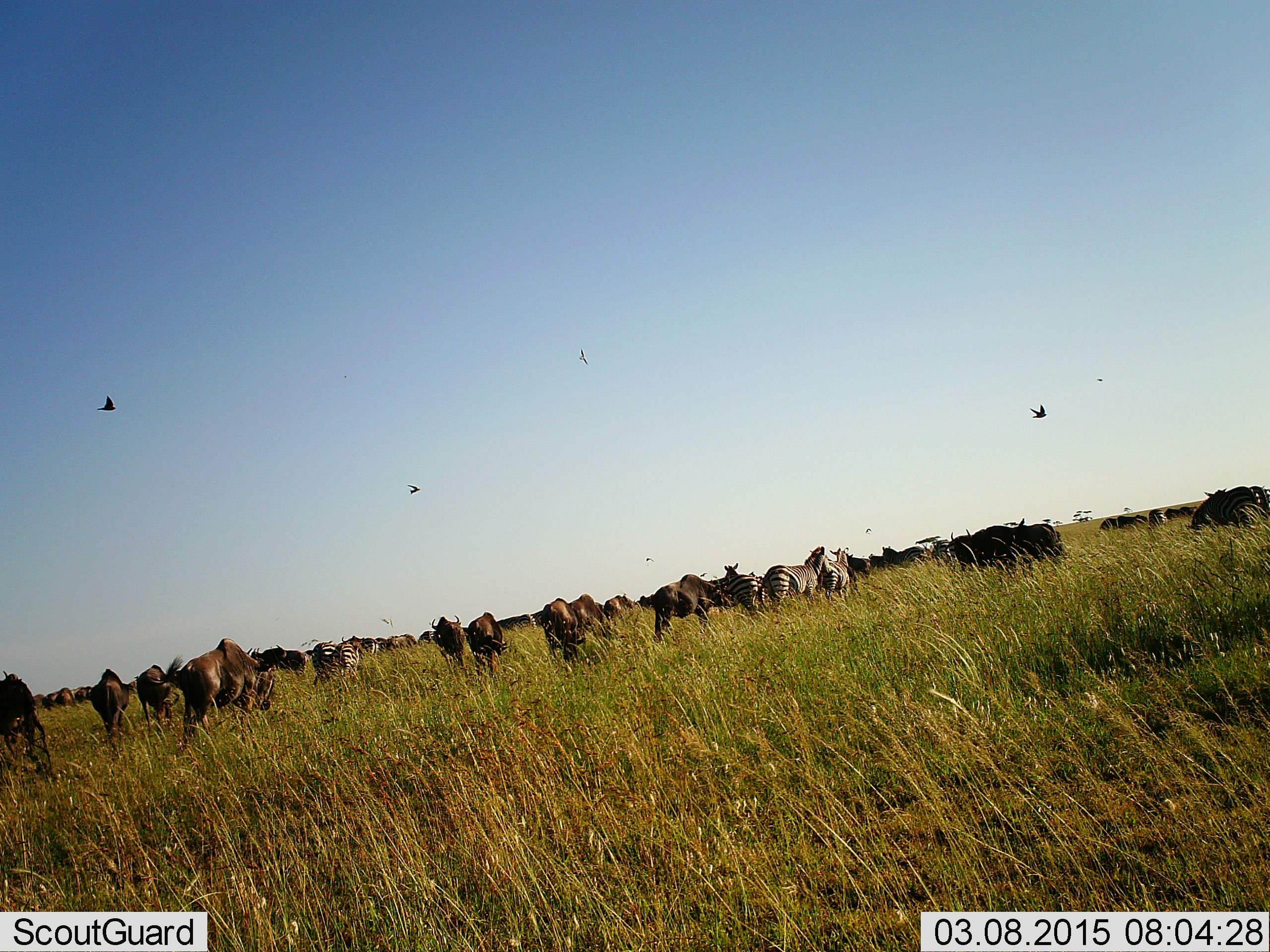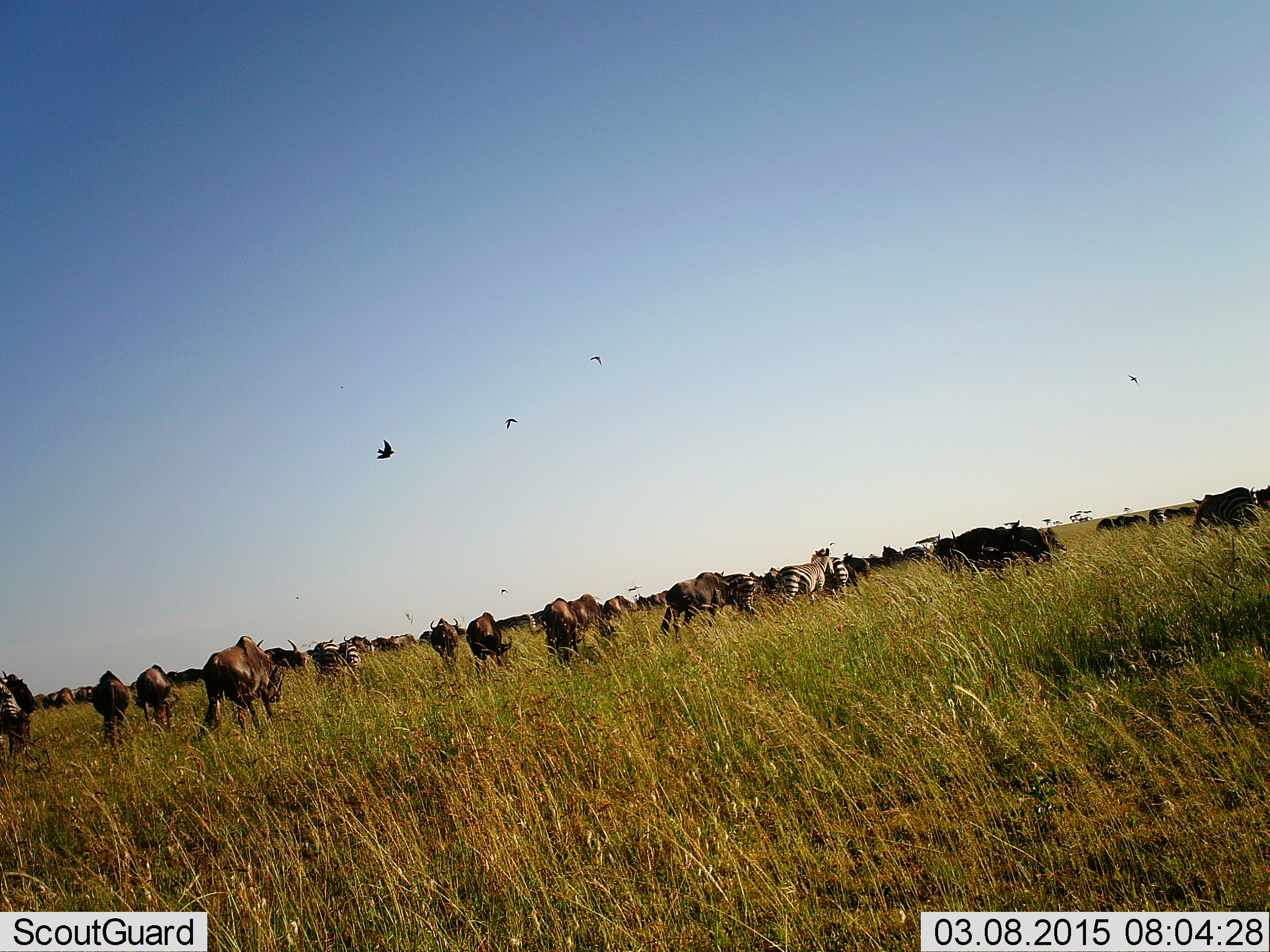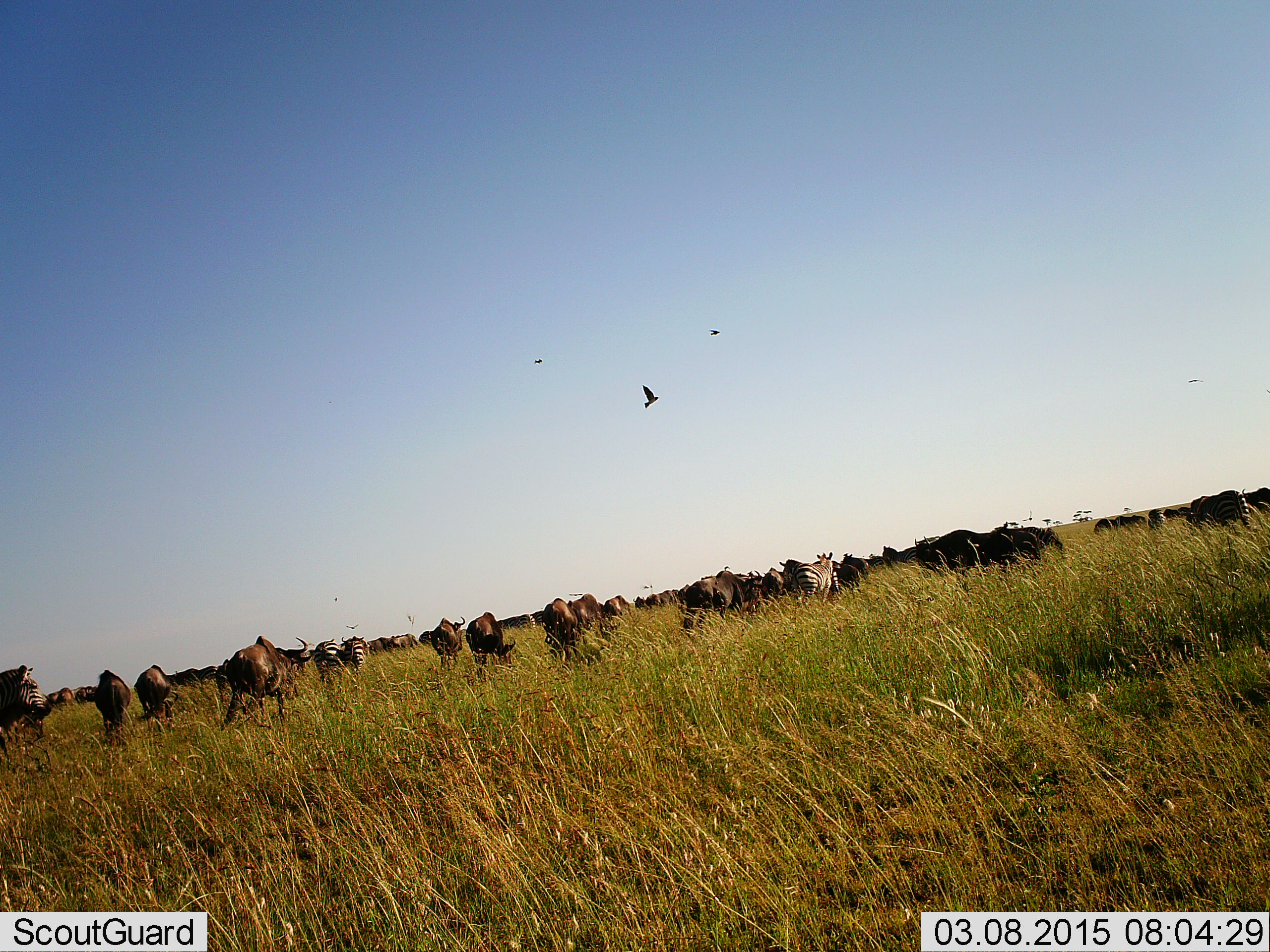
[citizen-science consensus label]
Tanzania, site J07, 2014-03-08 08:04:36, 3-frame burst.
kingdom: Animalia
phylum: Chordata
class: Aves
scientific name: Aves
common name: bird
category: otherbird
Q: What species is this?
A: Otherbird (bird) (Aves).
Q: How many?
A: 5.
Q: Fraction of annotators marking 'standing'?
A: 0%.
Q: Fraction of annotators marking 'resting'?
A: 0%.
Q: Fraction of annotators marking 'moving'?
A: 100%.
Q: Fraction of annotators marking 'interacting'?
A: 0%.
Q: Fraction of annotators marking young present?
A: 0%.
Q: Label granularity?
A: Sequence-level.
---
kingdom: Animalia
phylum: Chordata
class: Mammalia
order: Artiodactyla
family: Bovidae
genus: Connochaetes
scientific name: Connochaetes taurinus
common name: blue wildebeest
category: wildebeest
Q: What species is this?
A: Wildebeest (blue wildebeest) (Connochaetes taurinus).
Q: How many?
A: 11-50.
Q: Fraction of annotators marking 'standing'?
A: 44%.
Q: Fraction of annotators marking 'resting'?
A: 6%.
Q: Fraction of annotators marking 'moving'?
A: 62%.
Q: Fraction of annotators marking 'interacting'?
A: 0%.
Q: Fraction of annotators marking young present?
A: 0%.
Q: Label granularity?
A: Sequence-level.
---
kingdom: Animalia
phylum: Chordata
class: Mammalia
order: Perissodactyla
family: Equidae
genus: Equus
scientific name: Equus quagga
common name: plains zebra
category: zebra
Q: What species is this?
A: Zebra (plains zebra) (Equus quagga).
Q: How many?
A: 5.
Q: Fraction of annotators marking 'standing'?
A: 47%.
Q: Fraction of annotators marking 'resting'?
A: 7%.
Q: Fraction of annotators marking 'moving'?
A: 67%.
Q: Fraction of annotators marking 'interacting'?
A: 7%.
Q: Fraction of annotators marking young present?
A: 0%.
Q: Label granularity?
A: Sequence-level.